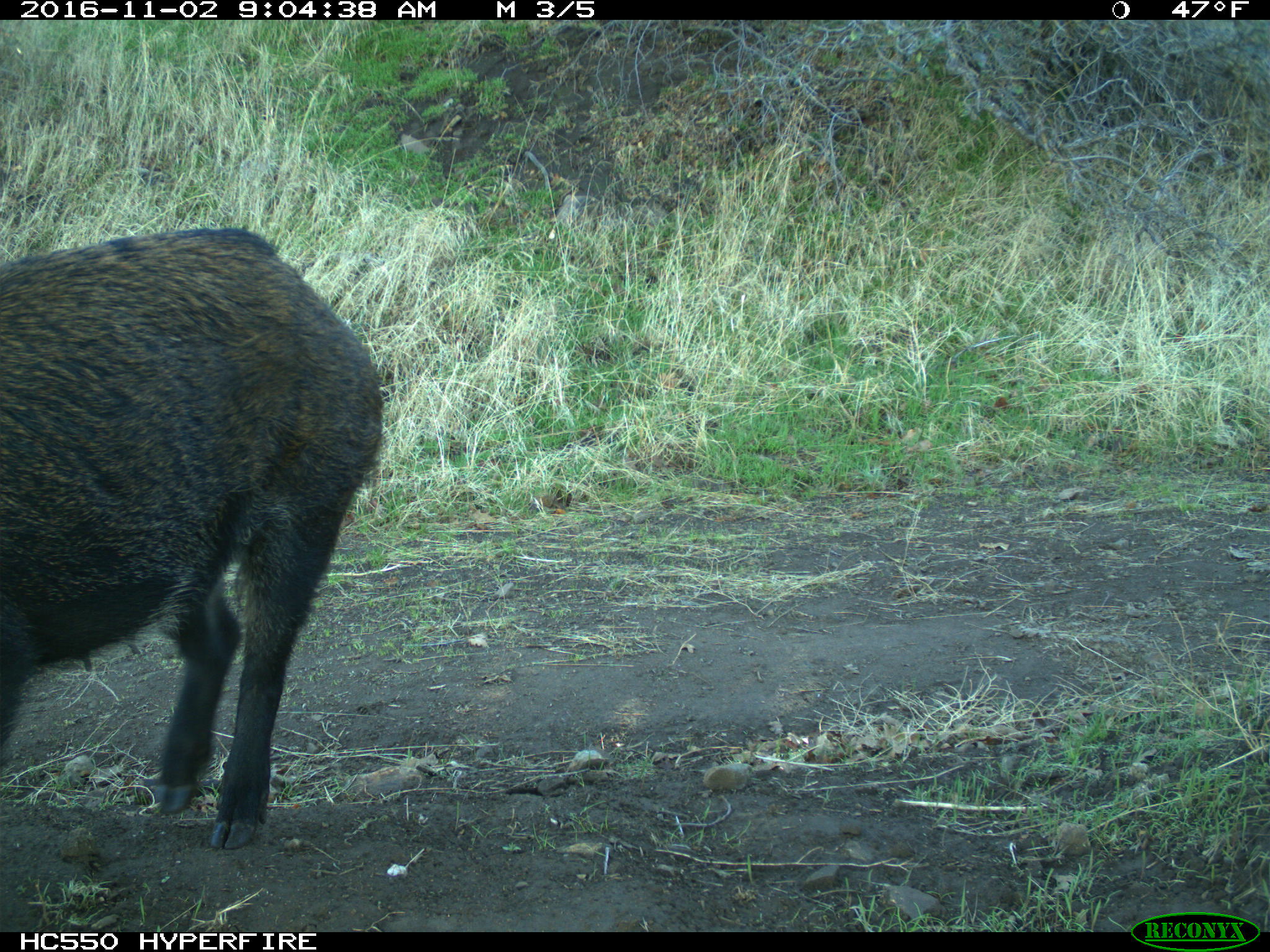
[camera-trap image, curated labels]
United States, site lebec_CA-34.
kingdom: Animalia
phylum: Chordata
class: Mammalia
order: Artiodactyla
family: Suidae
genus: Sus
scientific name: Sus scrofa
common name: wild boar